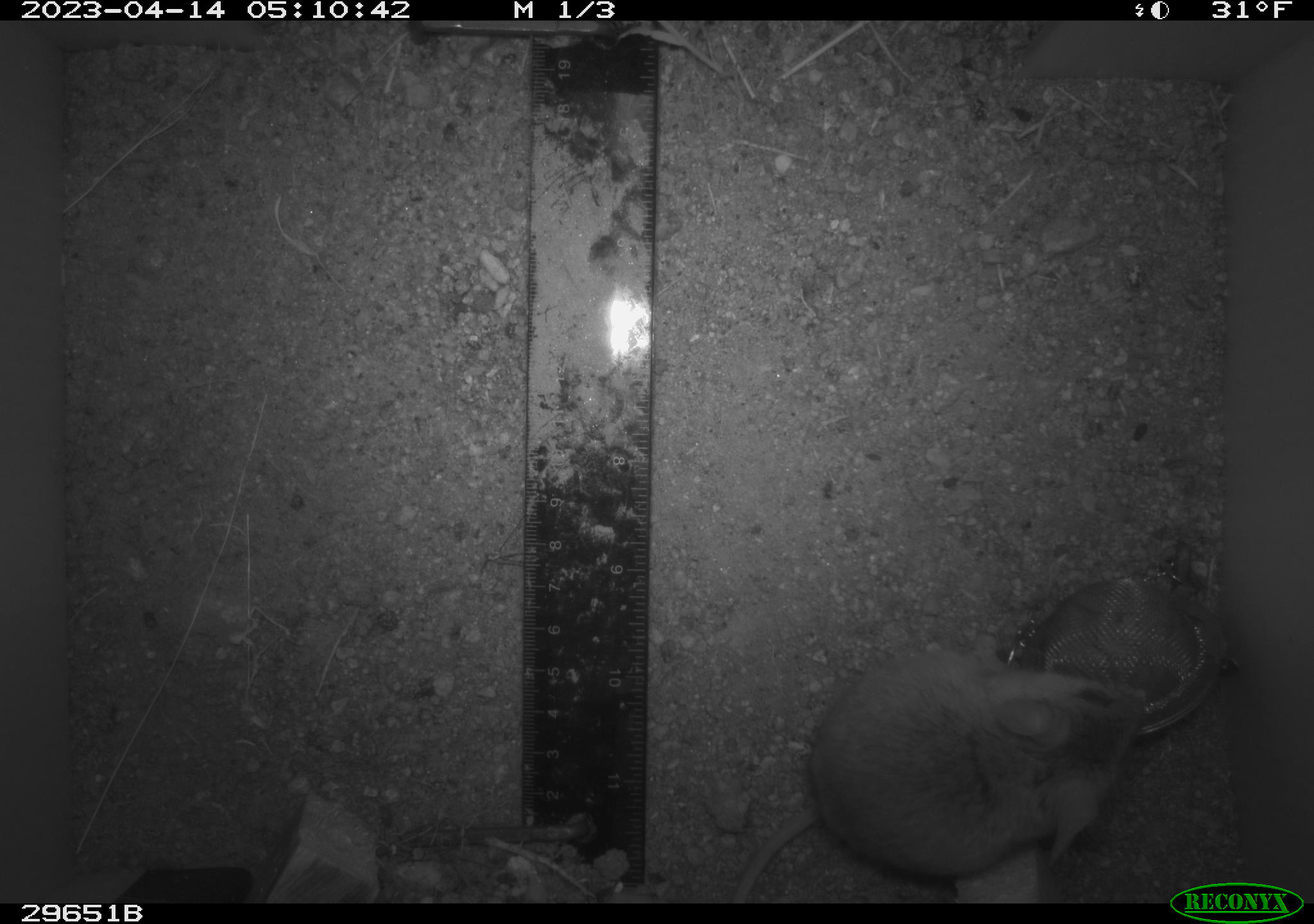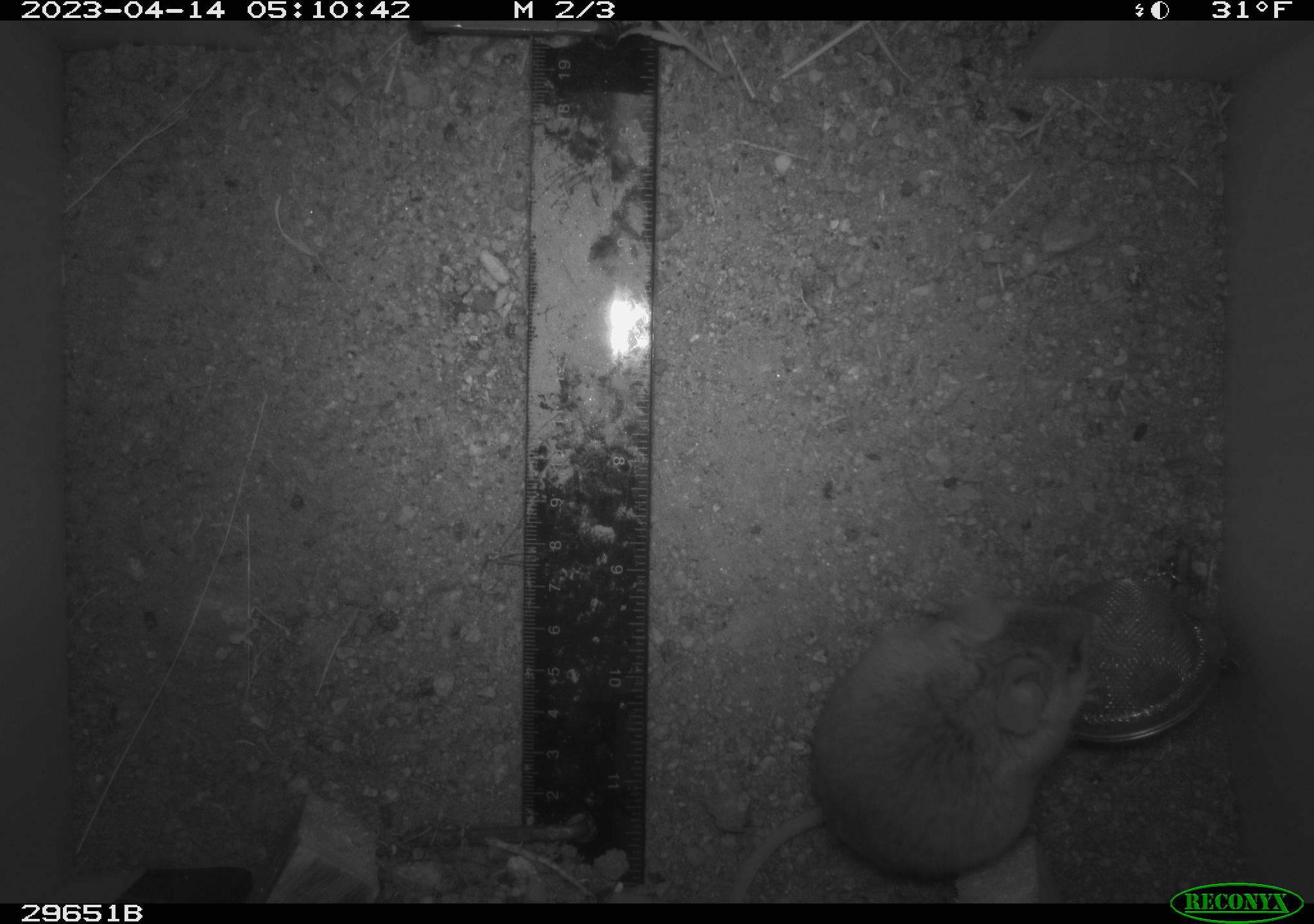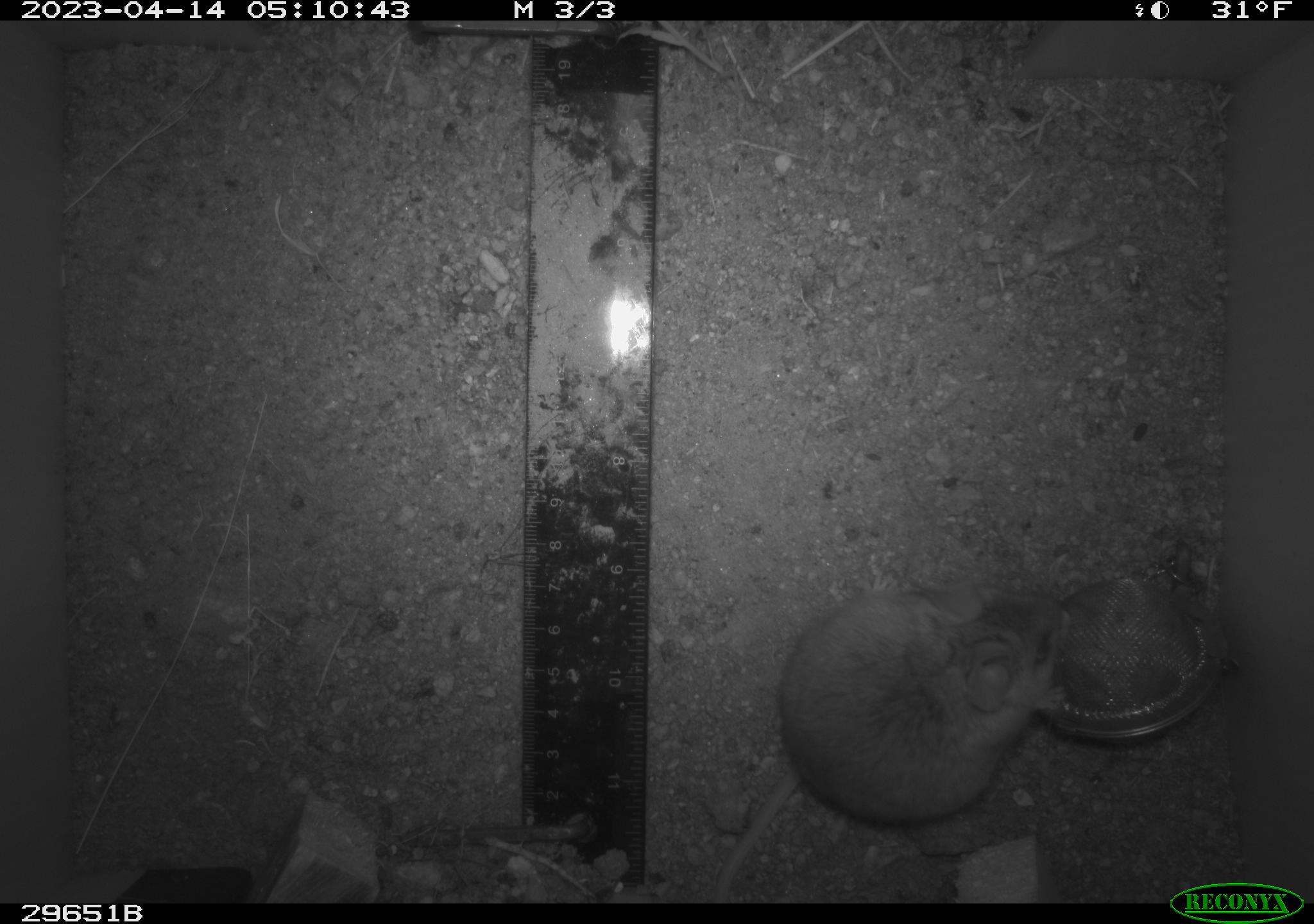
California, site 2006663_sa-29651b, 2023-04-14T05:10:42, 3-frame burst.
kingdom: Animalia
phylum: Chordata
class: Mammalia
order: Rodentia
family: Cricetidae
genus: Peromyscus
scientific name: Peromyscus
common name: deer mice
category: peromyscus species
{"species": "peromyscus species (deer mice) (Peromyscus)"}